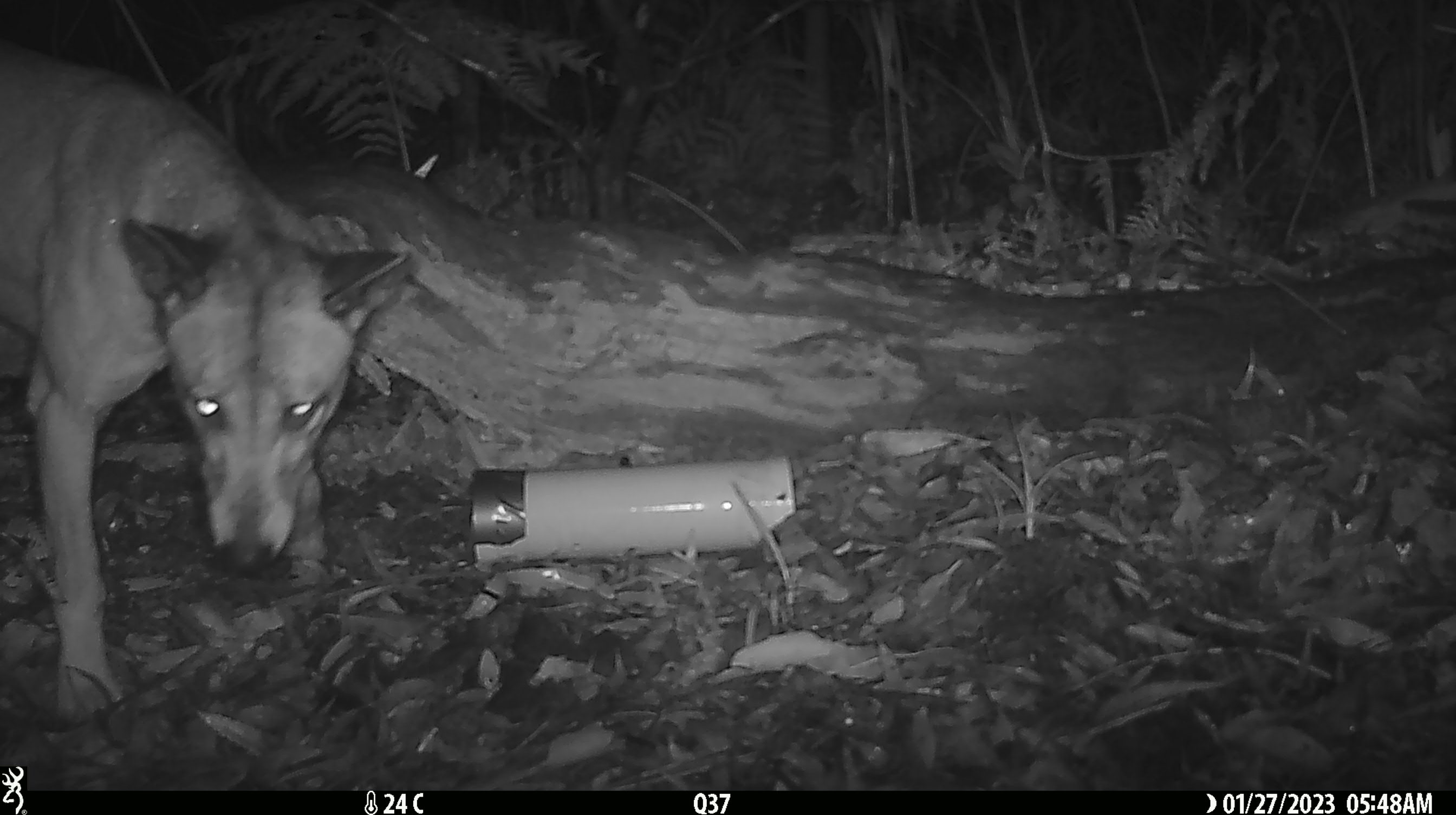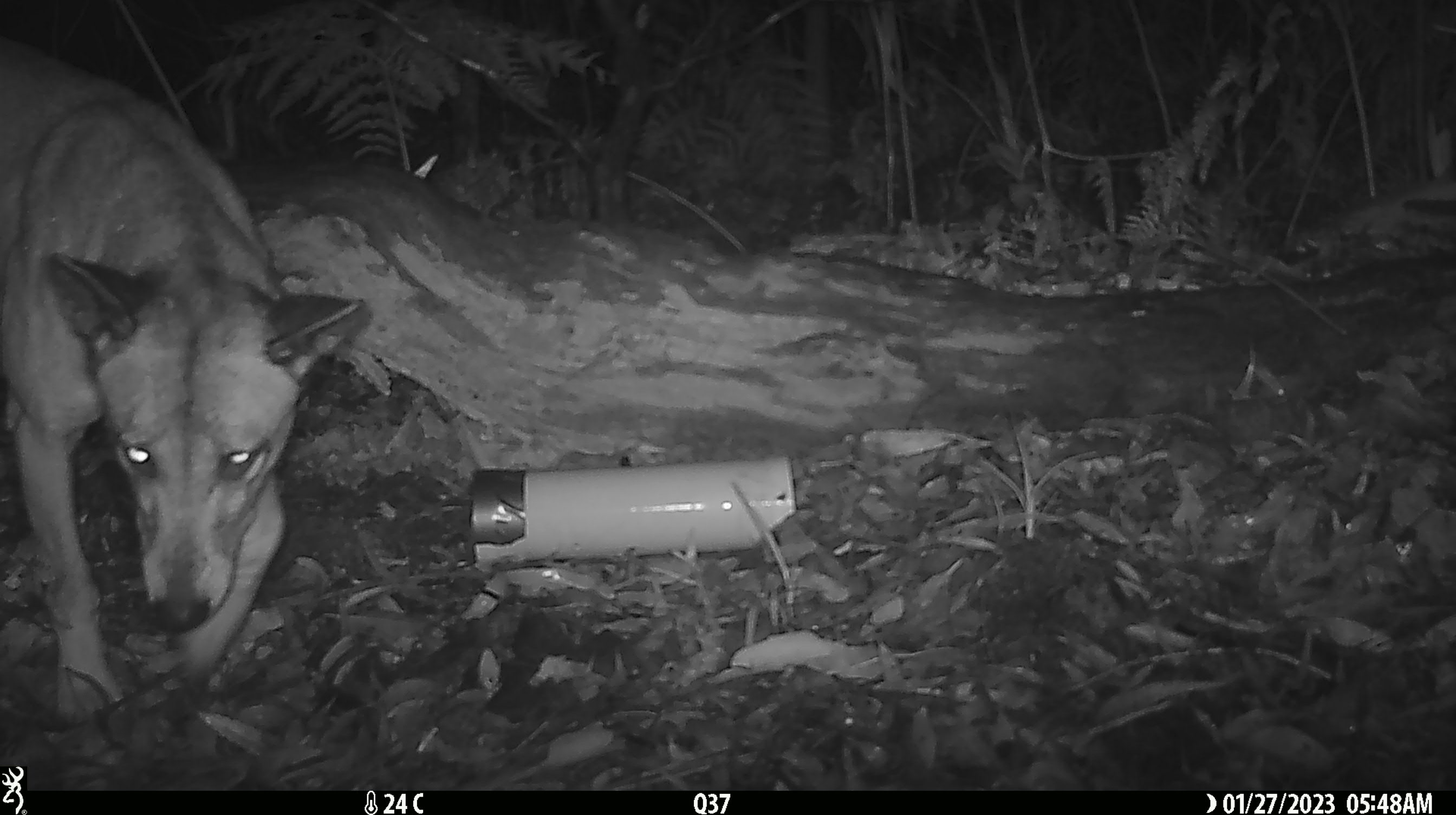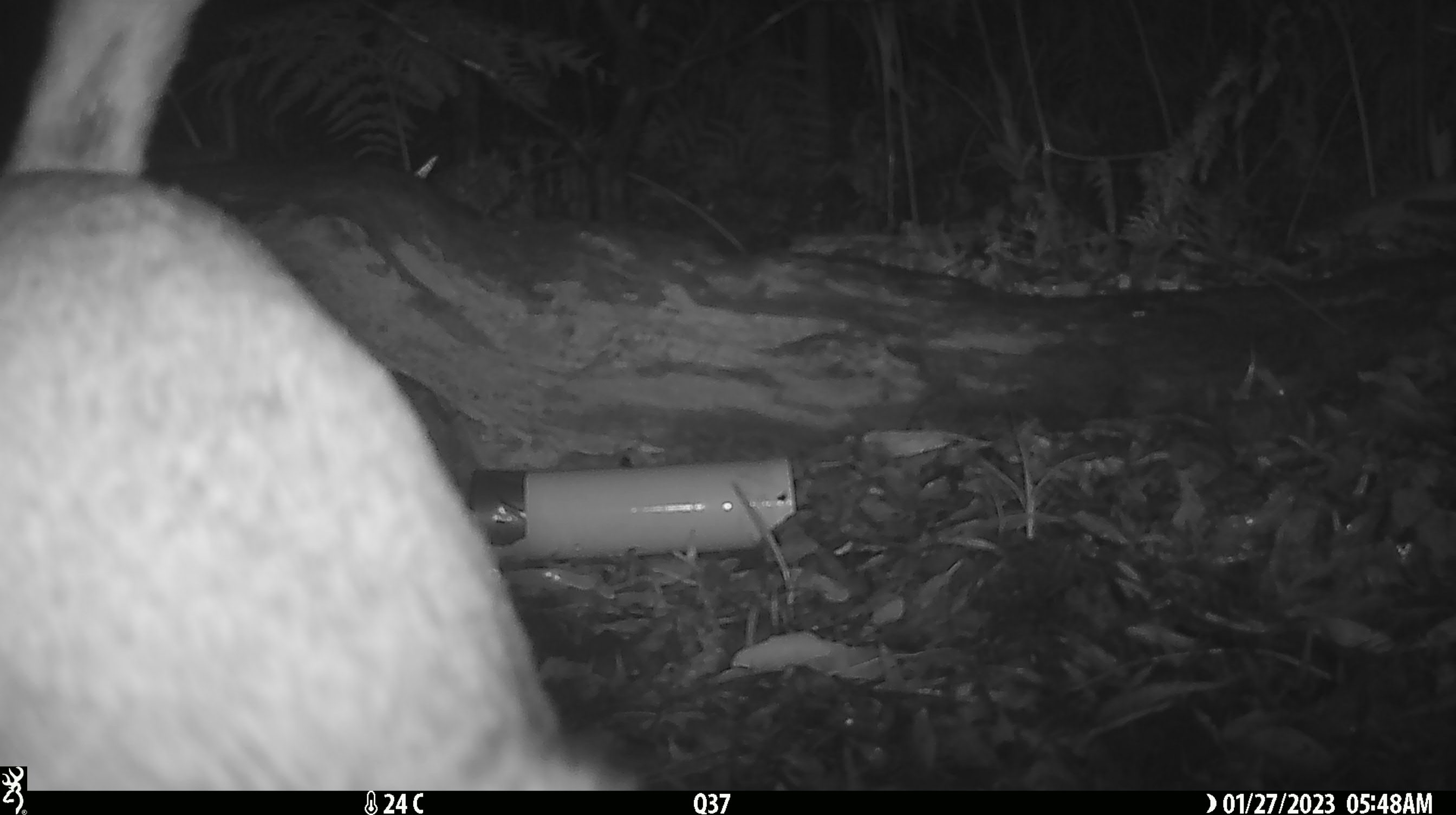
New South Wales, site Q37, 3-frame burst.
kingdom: Animalia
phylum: Chordata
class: Mammalia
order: Carnivora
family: Canidae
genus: Canis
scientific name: Canis familiaris dingo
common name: dingo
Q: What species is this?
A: Dingo (Canis familiaris dingo).